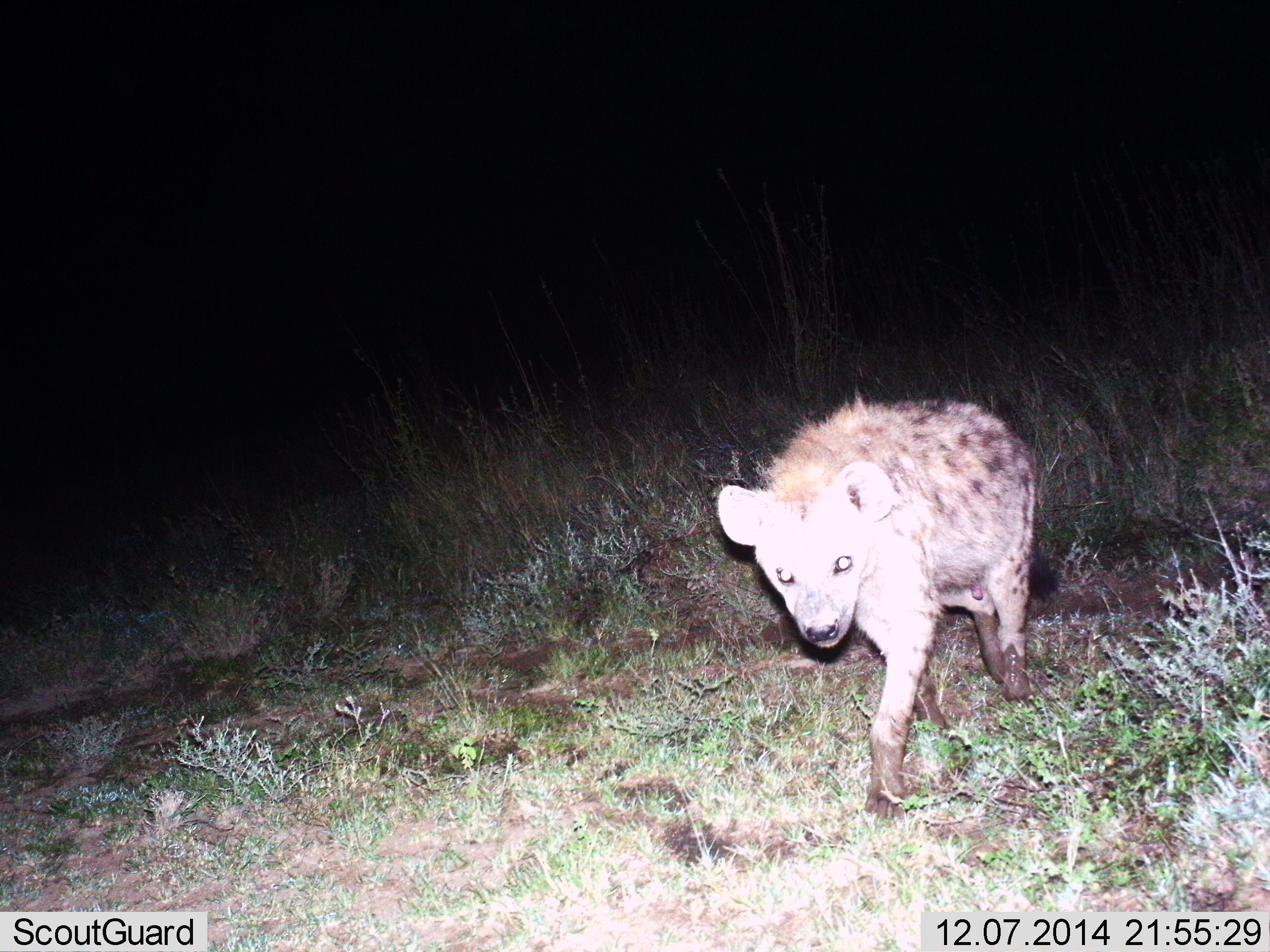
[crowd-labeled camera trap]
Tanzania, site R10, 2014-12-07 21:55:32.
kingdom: Animalia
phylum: Chordata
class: Mammalia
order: Carnivora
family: Hyaenidae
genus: Crocuta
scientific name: Crocuta crocuta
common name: spotted hyena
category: hyenaspotted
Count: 1.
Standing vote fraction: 20%.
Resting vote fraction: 0%.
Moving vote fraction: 80%.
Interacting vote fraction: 0%.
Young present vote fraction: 0%.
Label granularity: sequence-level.